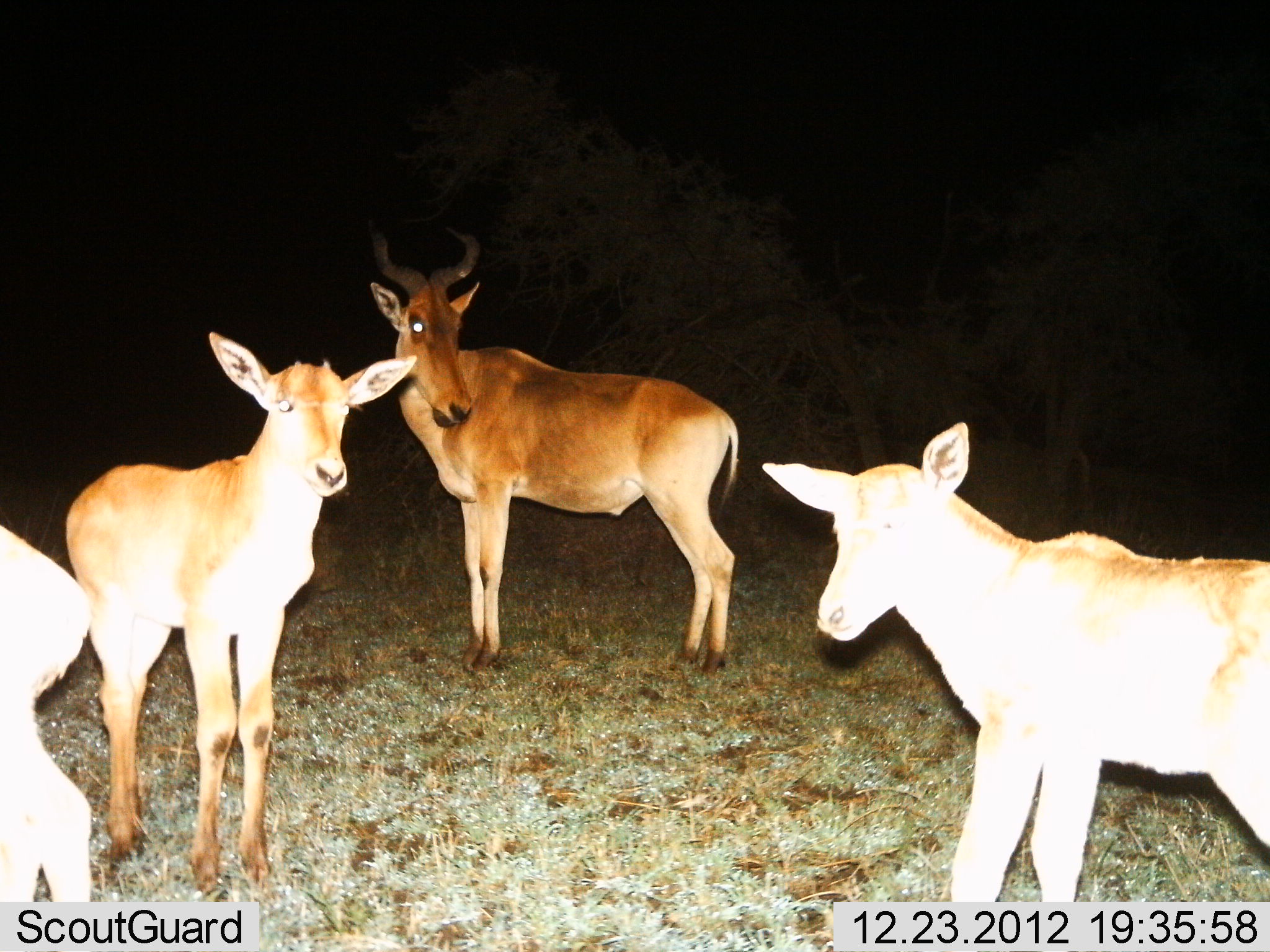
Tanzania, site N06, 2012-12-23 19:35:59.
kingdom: Animalia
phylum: Chordata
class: Mammalia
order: Artiodactyla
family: Bovidae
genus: Alcelaphus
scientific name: Alcelaphus buselaphus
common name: hartebeest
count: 4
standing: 98%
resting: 2%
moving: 2%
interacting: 0%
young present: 64%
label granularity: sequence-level